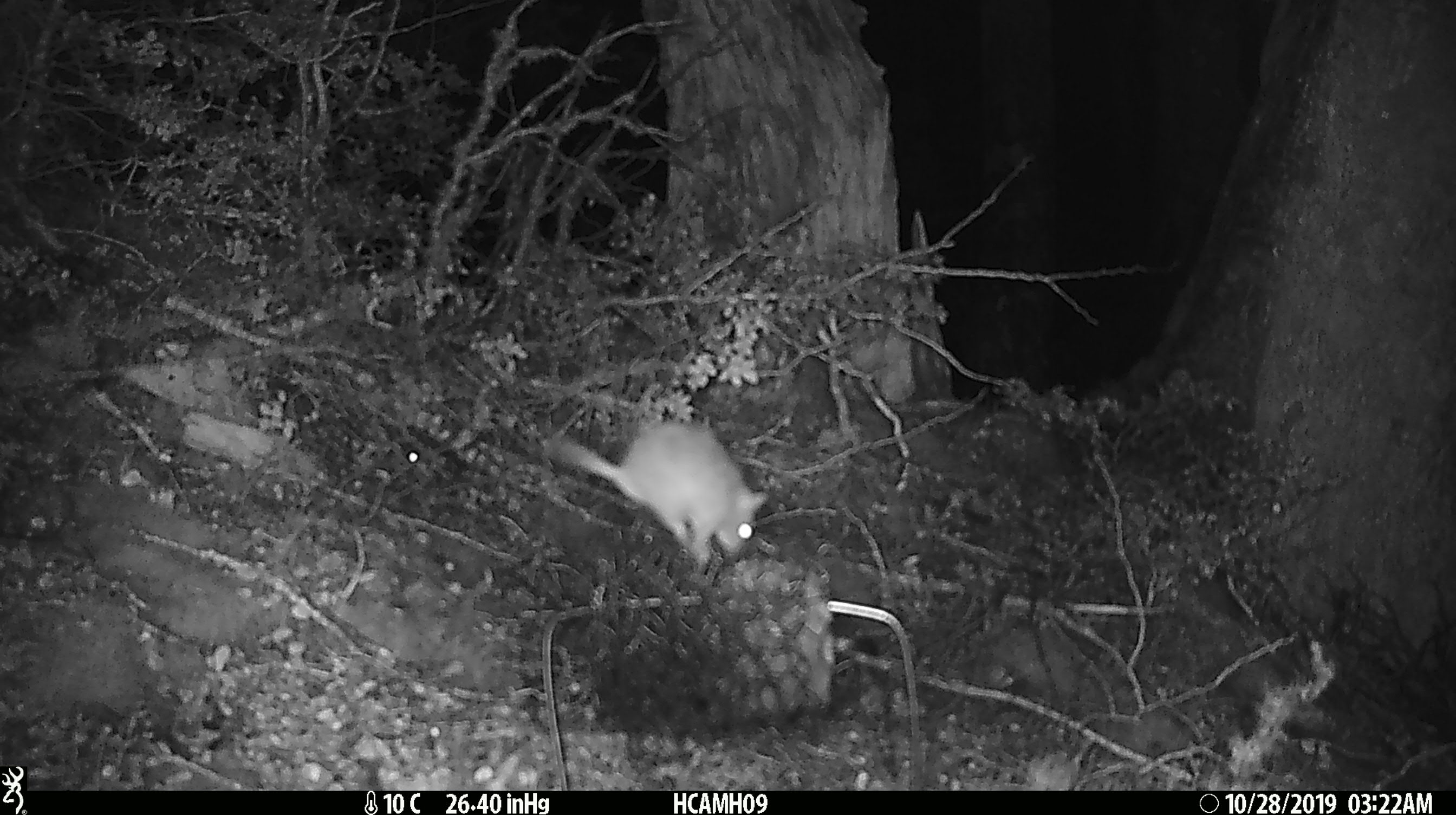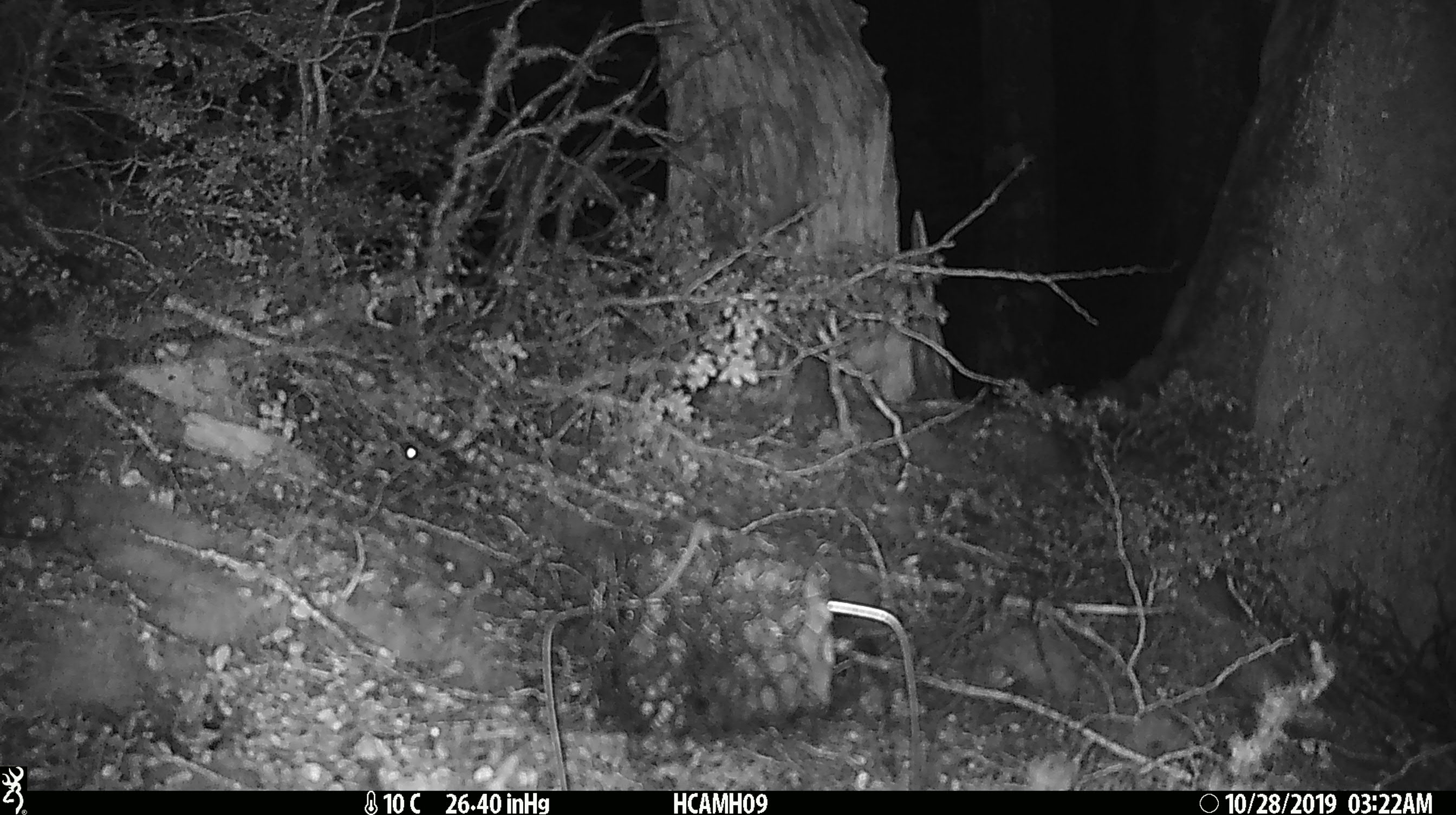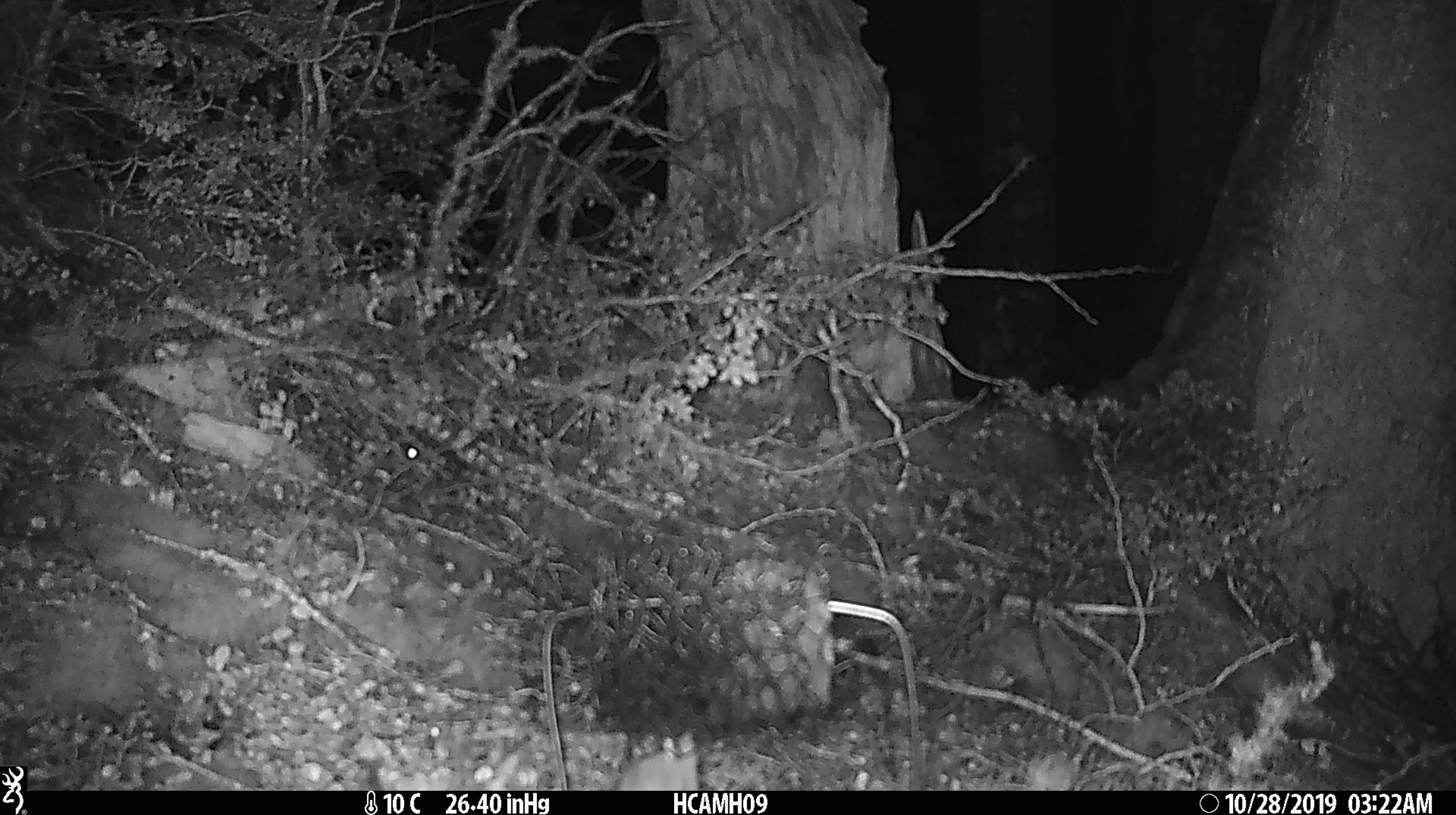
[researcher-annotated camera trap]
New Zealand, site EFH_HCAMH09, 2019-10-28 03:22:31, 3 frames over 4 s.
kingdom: Animalia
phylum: Chordata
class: Mammalia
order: Rodentia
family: Muridae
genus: Mus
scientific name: Mus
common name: mouse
Mouse (Mus).